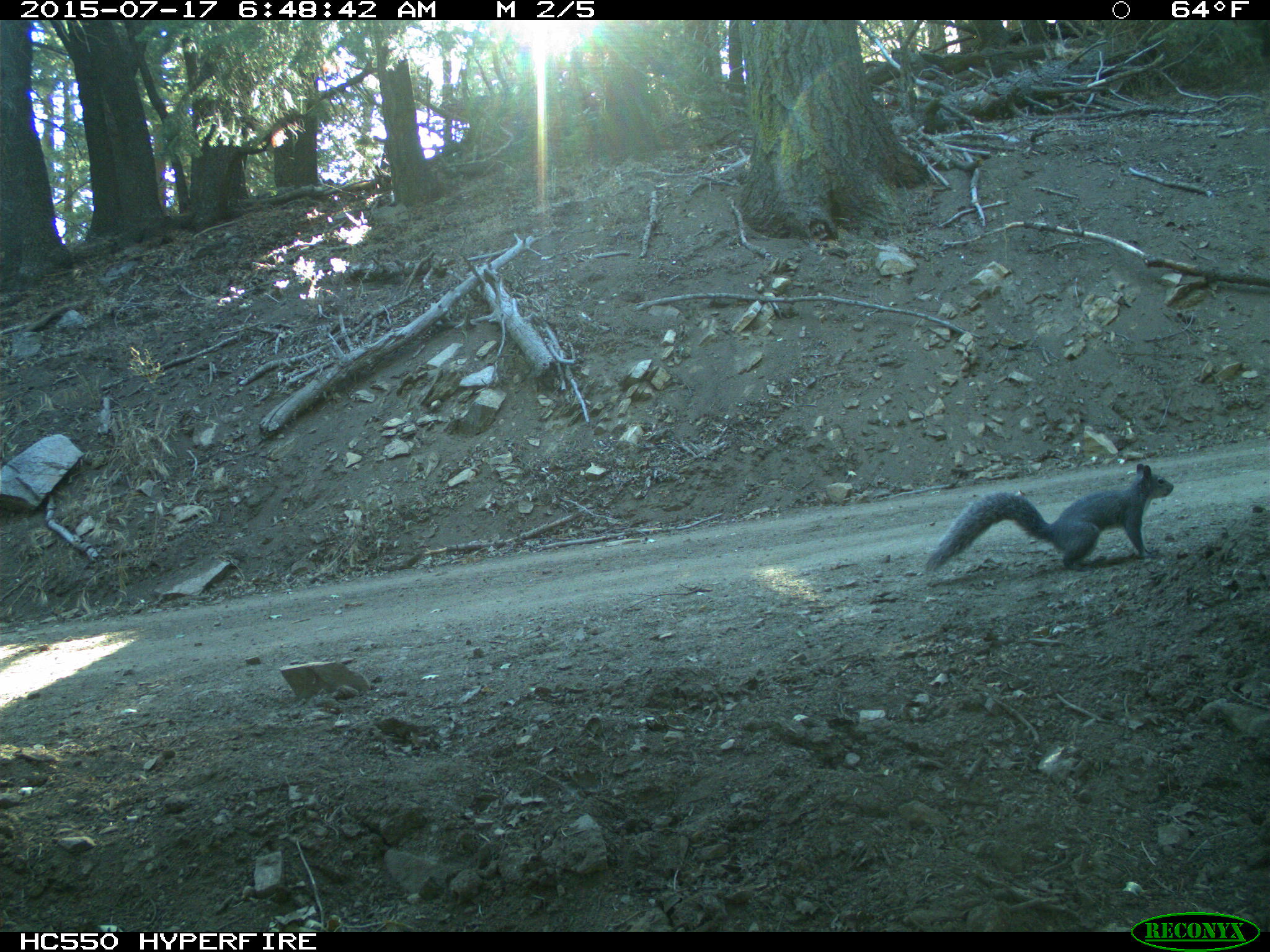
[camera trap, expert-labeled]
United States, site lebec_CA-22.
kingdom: Animalia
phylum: Chordata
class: Mammalia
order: Rodentia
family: Sciuridae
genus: Sciurus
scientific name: Sciurus carolinensis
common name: eastern gray squirrel